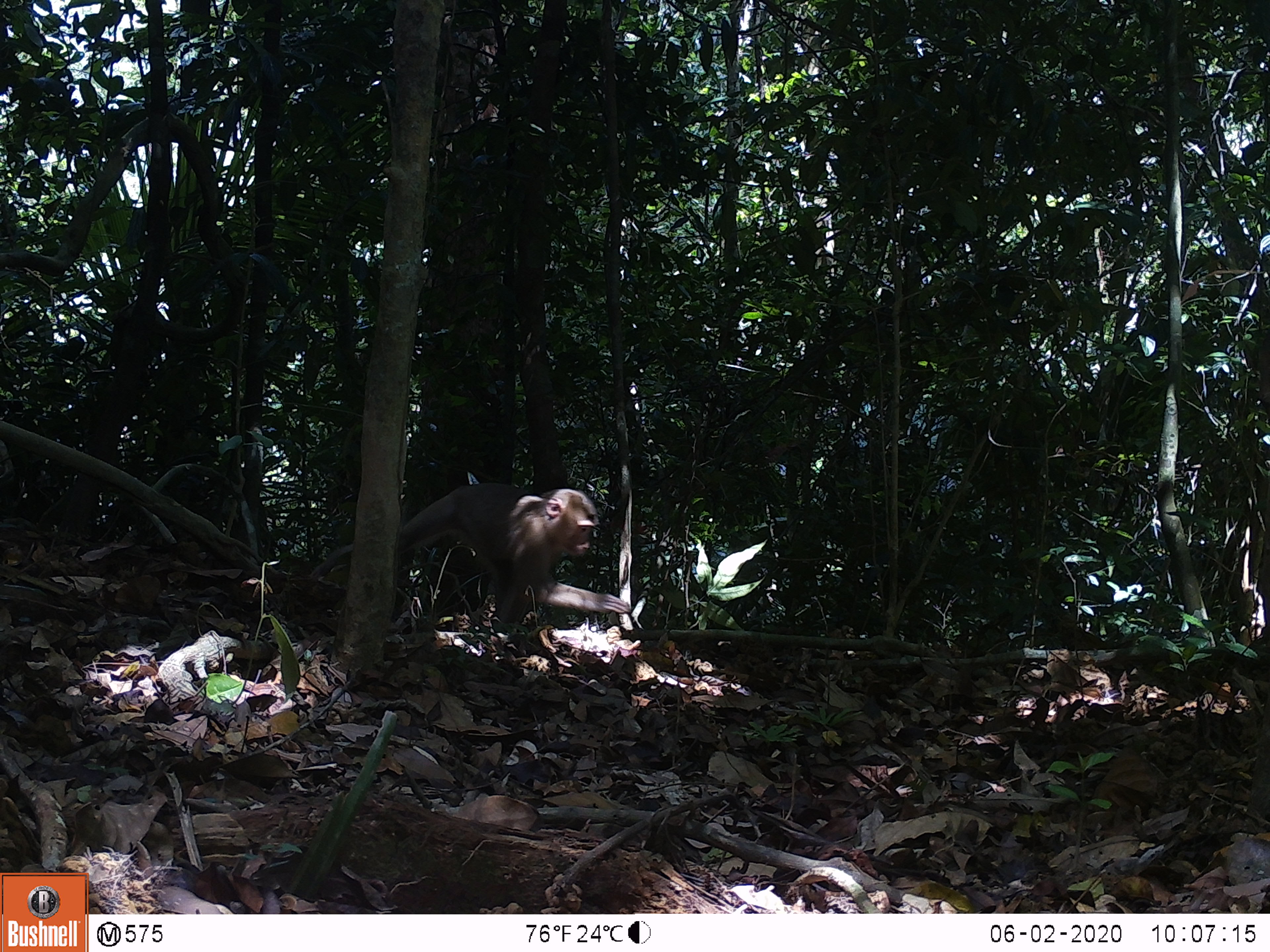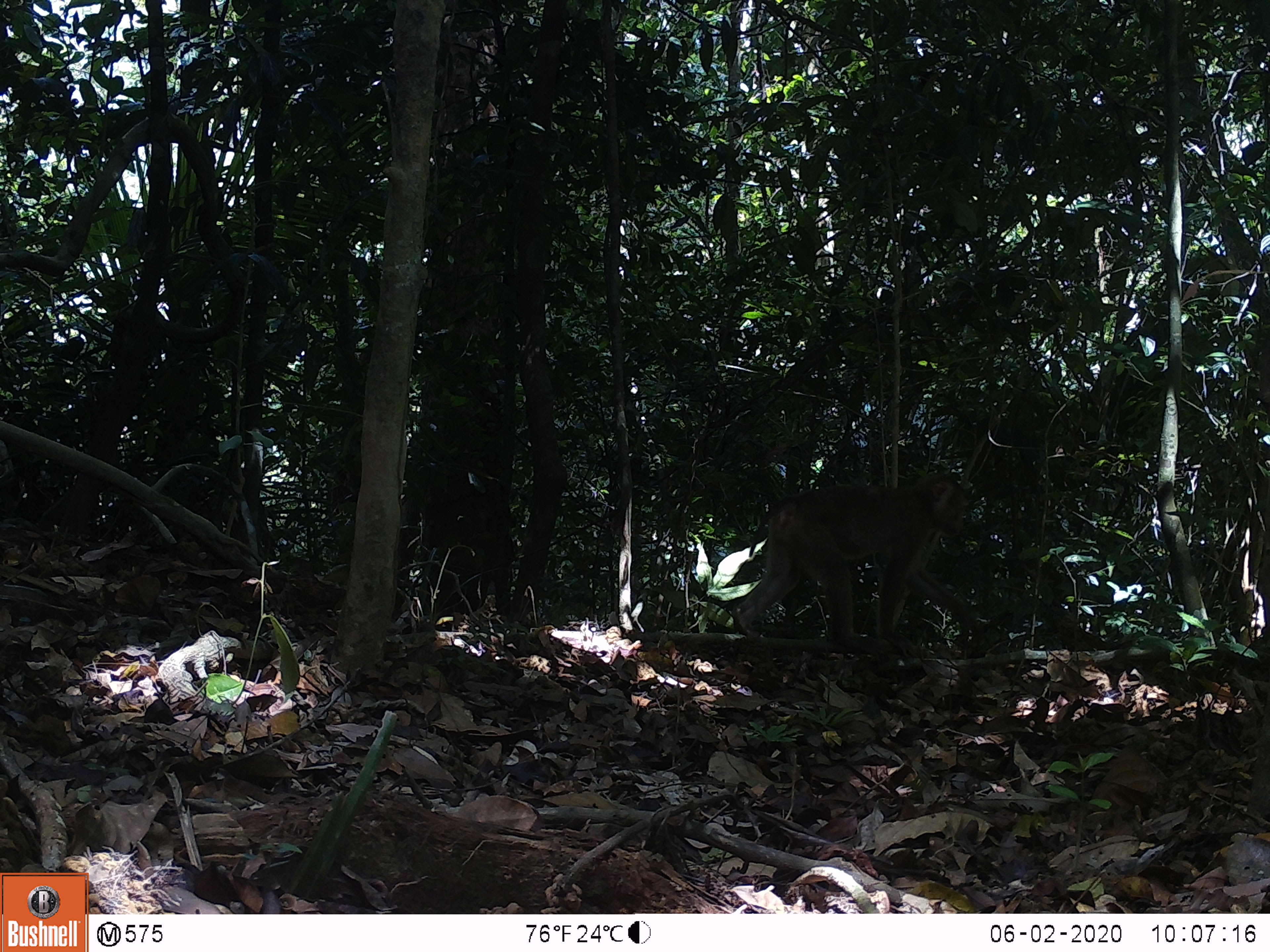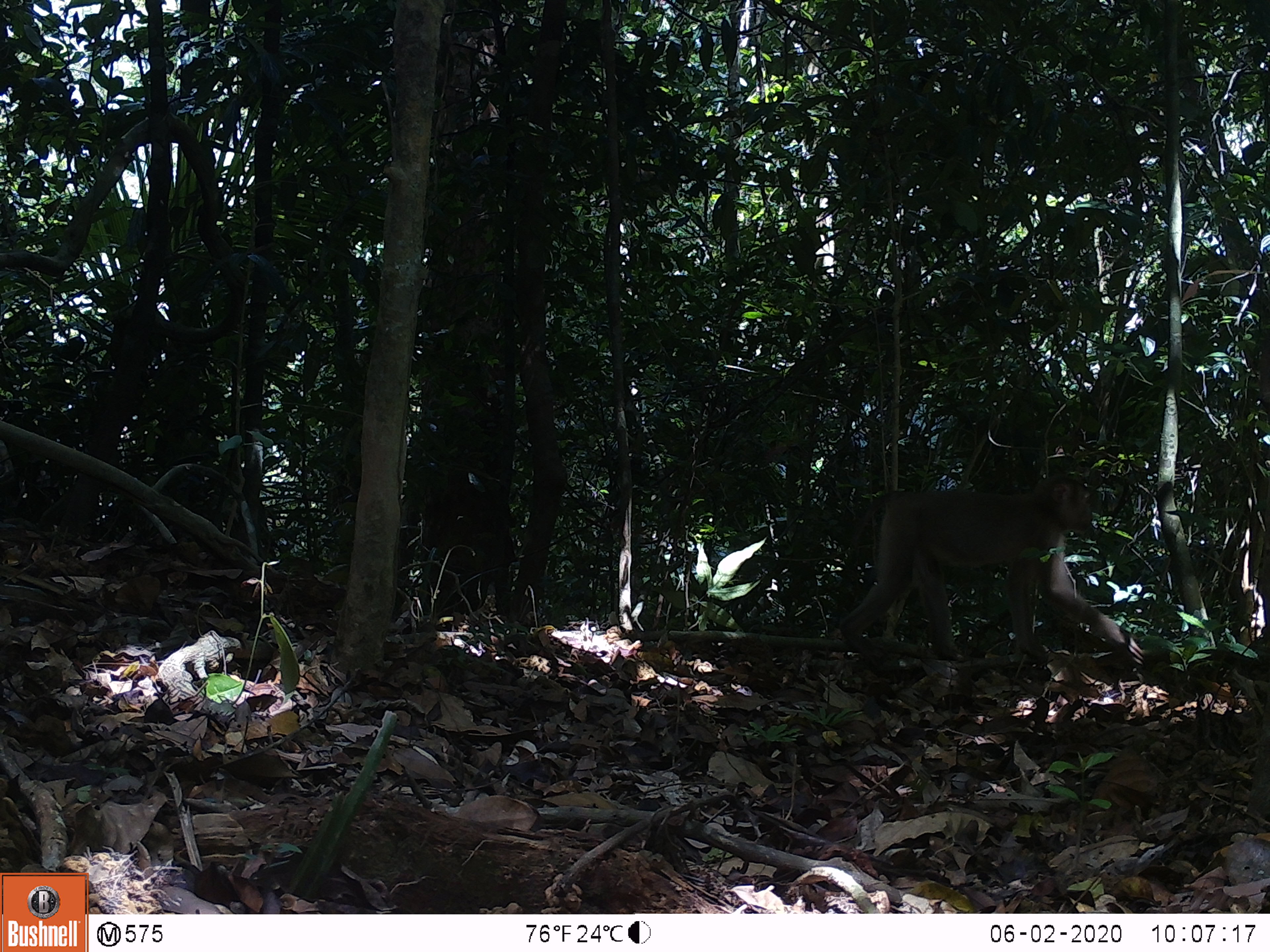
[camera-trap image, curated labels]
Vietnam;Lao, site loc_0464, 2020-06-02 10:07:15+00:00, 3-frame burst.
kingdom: Animalia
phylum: Chordata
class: Mammalia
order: Primates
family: Cercopithecidae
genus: Macaca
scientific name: Macaca nemestrina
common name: pig-tailed macaque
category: pig tailed macaque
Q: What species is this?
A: Pig tailed macaque (pig-tailed macaque) (Macaca nemestrina).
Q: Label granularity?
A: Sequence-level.